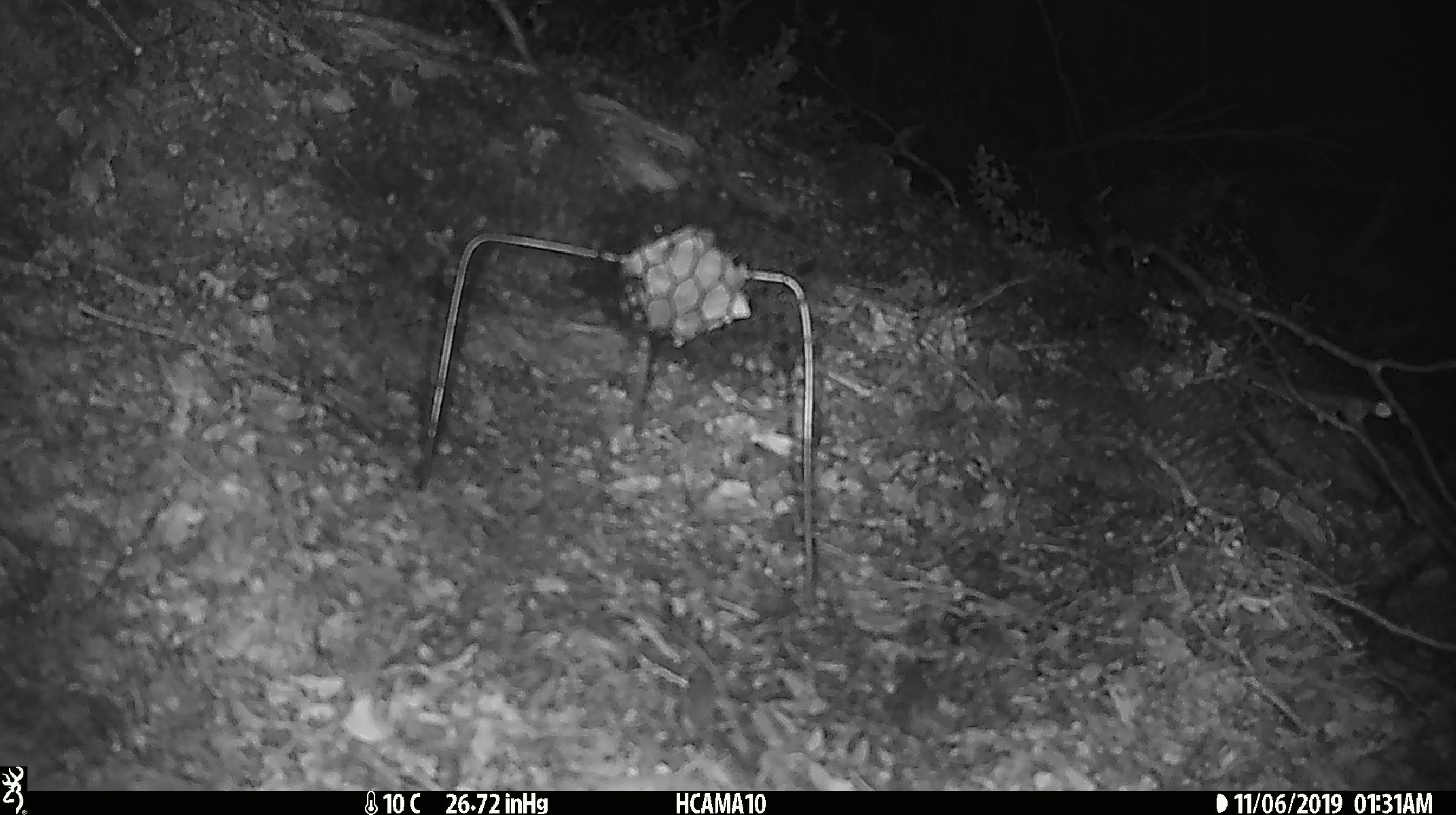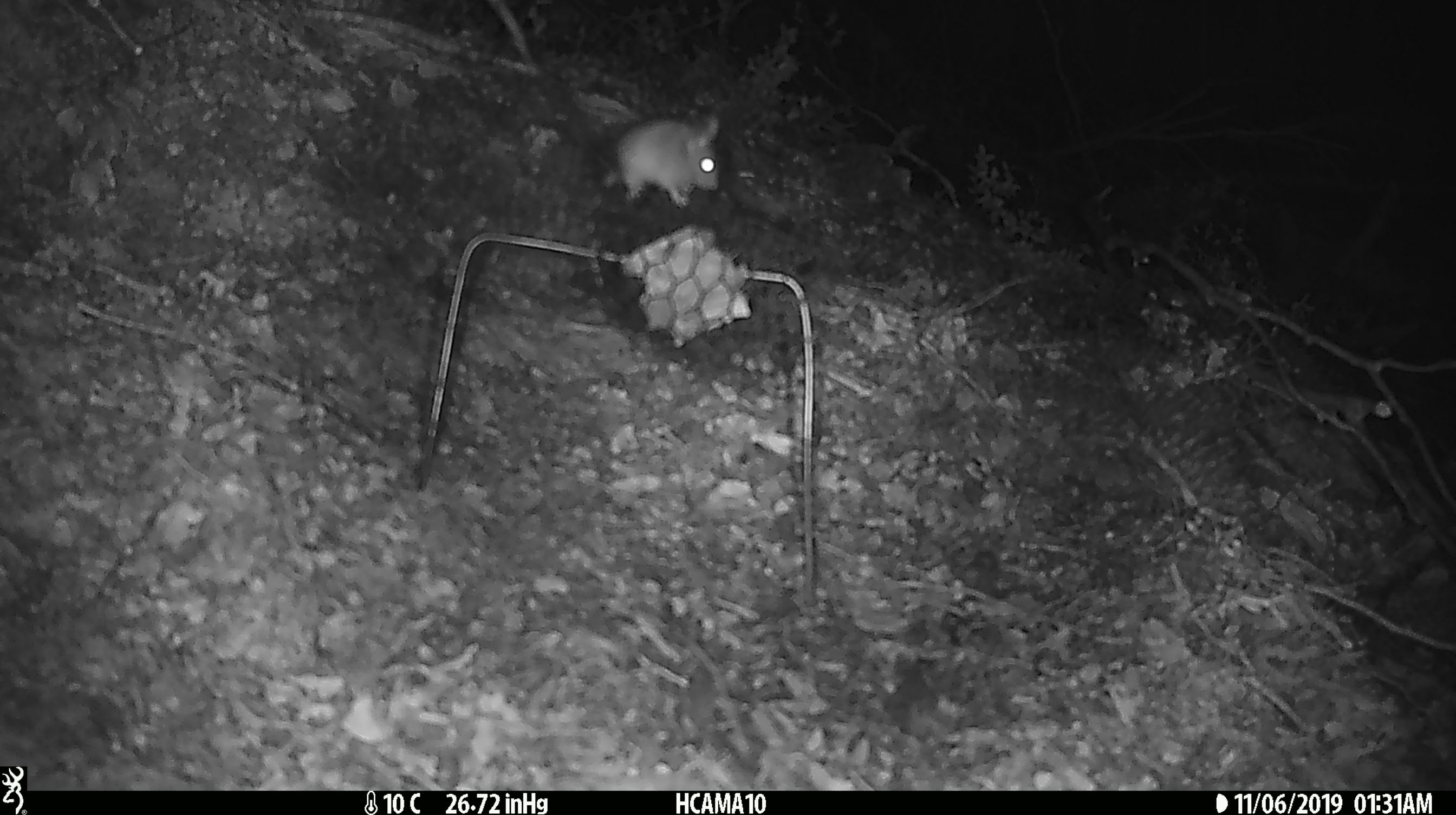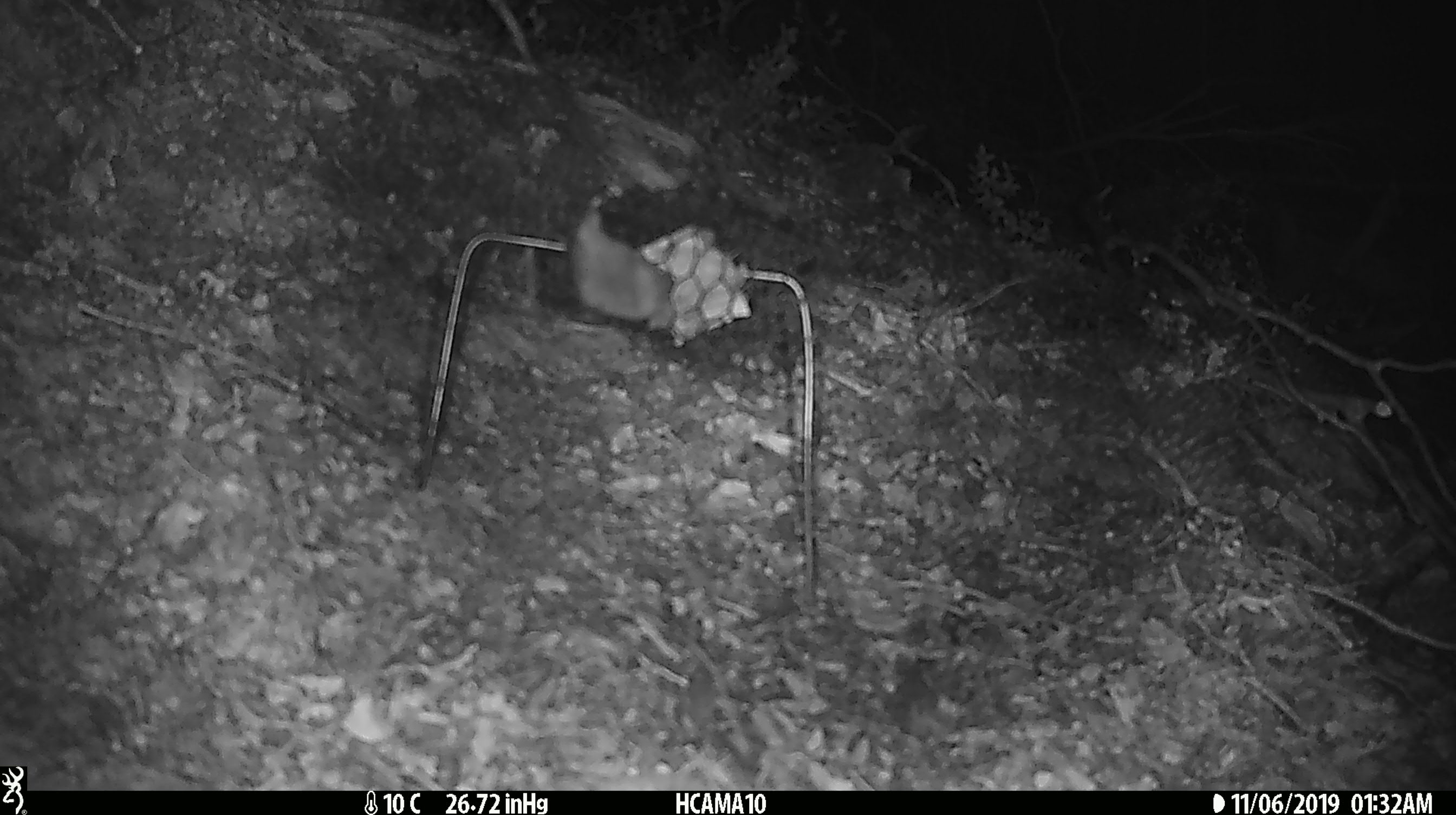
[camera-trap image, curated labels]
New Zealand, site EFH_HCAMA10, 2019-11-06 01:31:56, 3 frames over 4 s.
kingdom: Animalia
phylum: Chordata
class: Mammalia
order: Rodentia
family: Muridae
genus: Mus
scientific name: Mus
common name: mouse